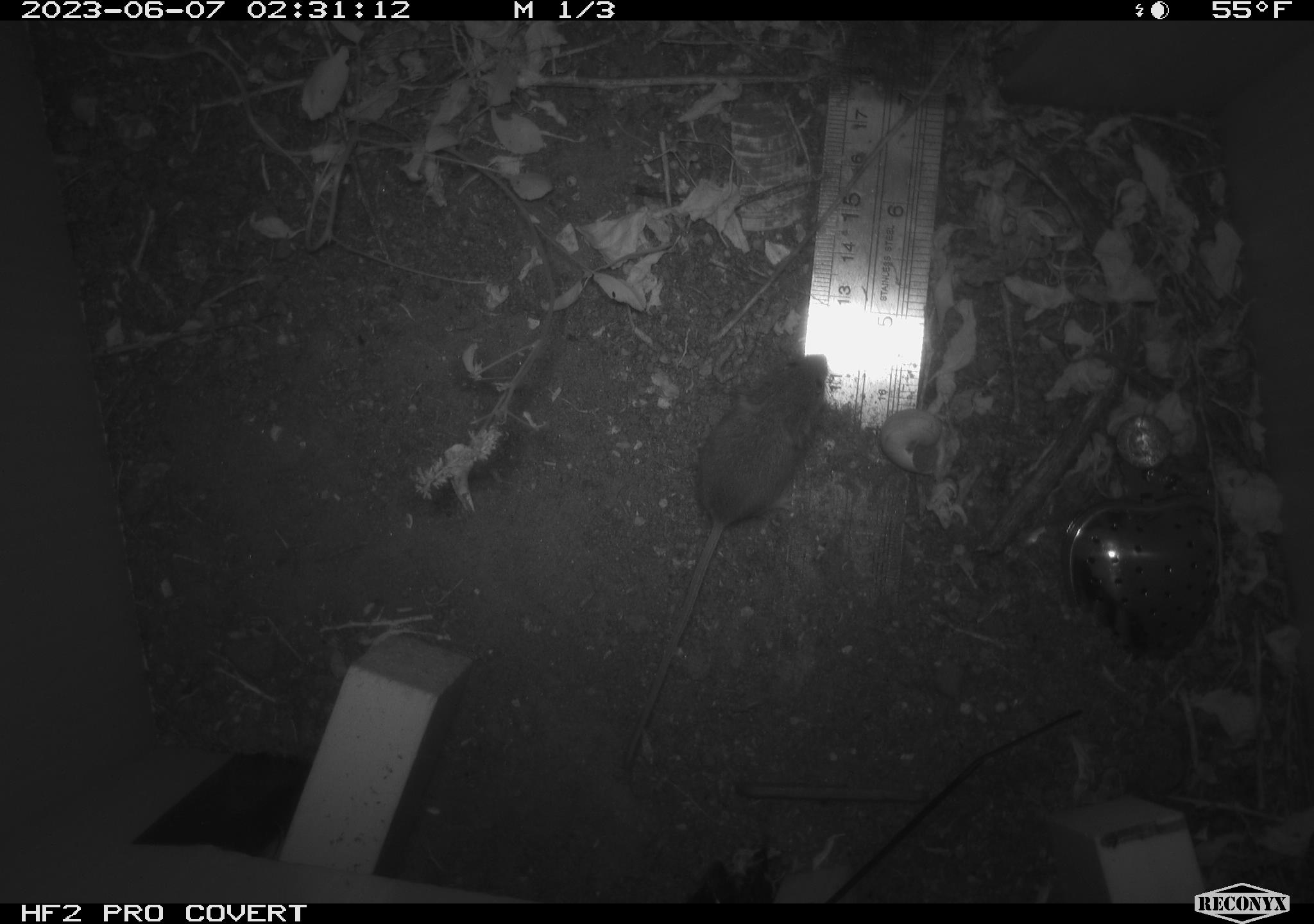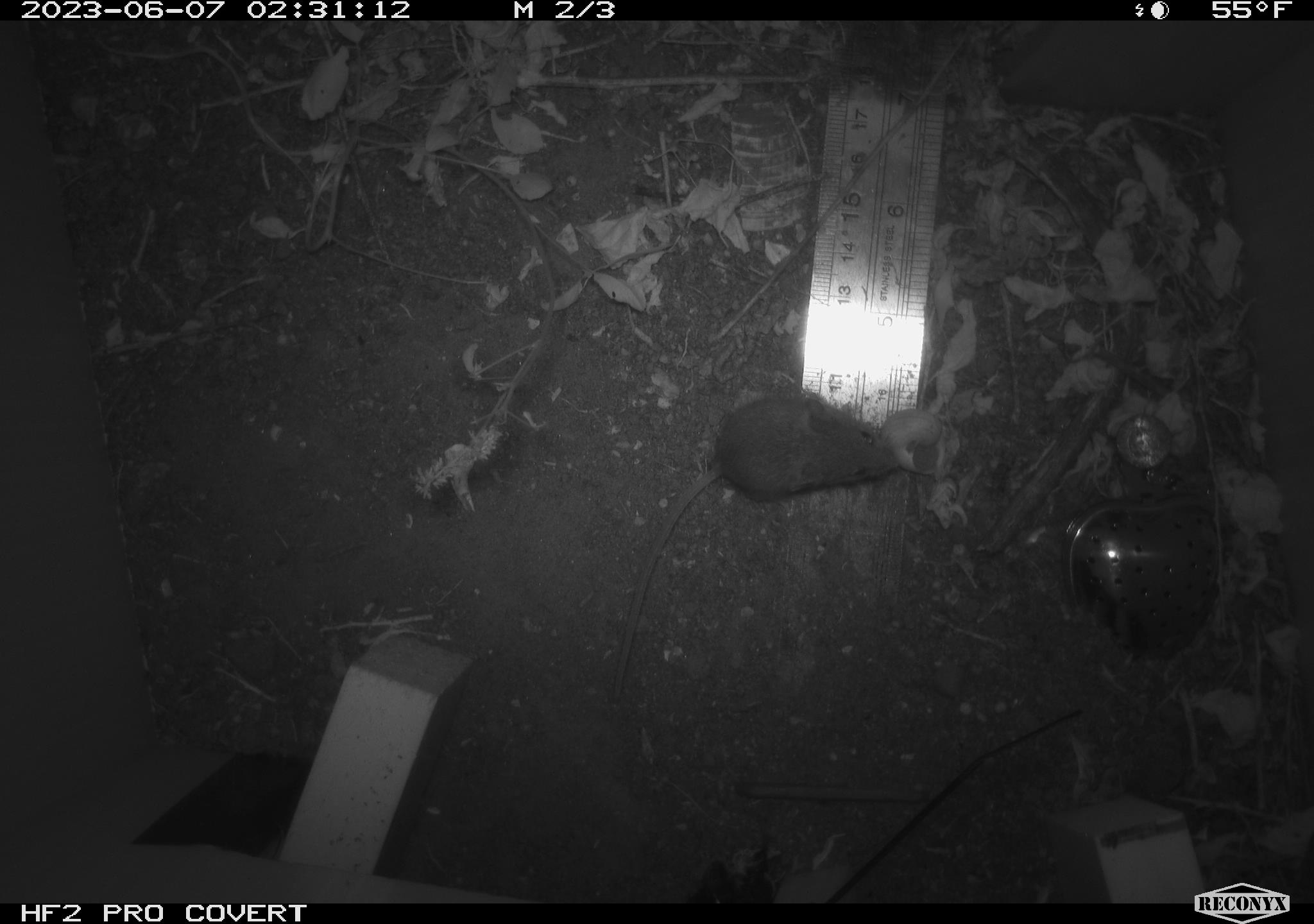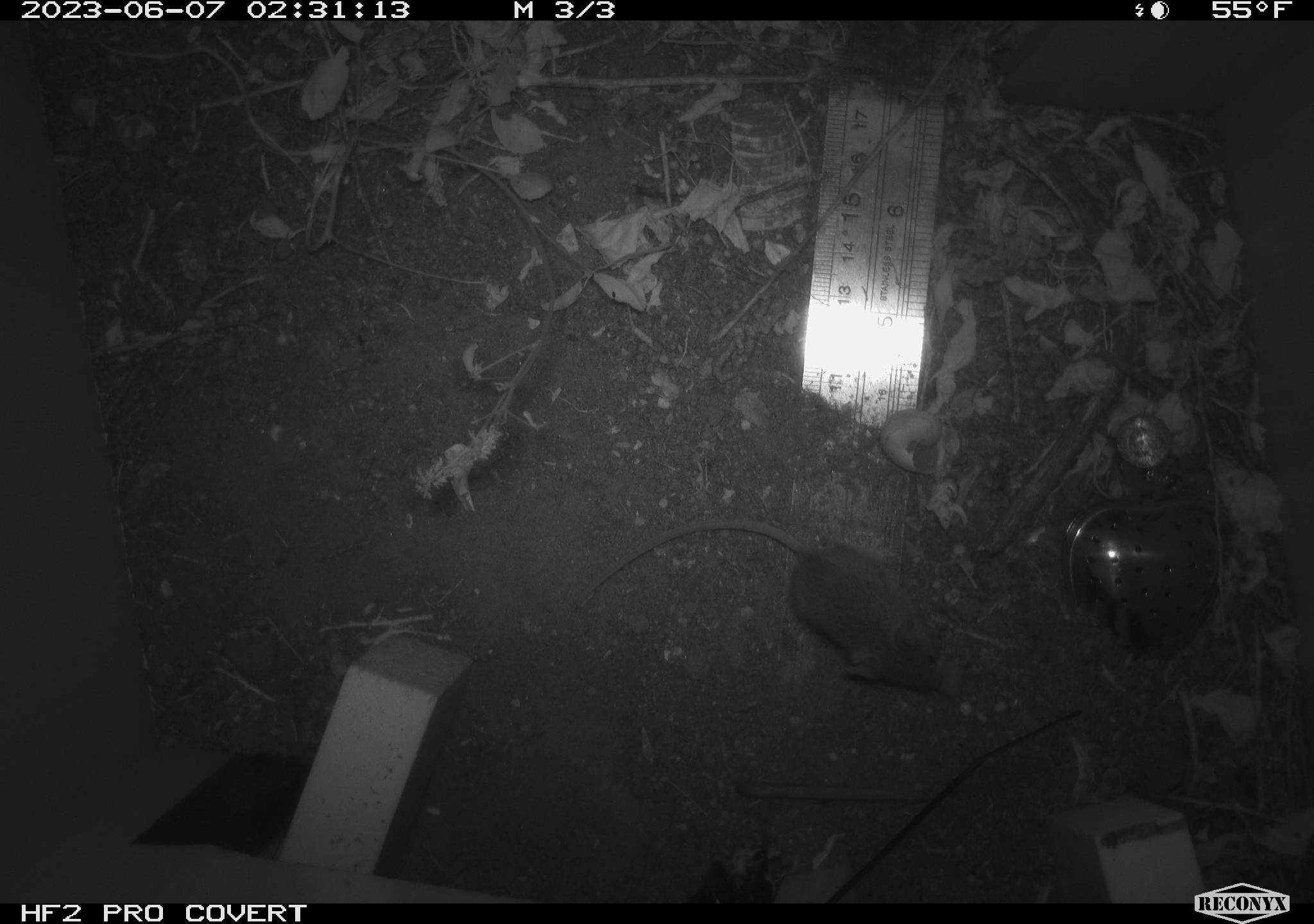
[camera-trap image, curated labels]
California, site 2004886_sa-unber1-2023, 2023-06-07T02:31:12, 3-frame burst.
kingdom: Animalia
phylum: Chordata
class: Mammalia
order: Rodentia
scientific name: Rodentia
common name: mouse species